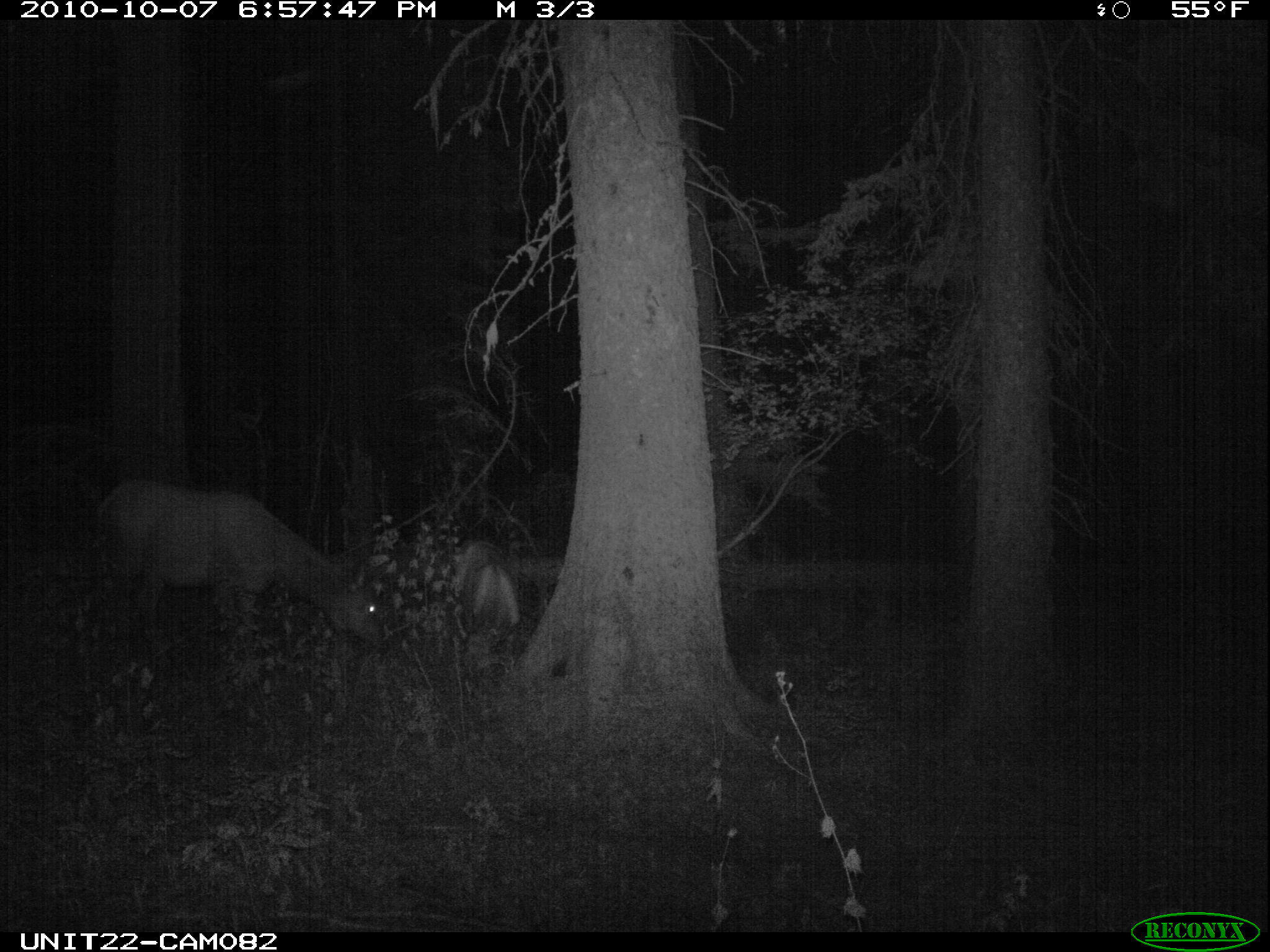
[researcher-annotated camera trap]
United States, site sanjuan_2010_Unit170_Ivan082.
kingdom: Animalia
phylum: Chordata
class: Mammalia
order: Artiodactyla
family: Cervidae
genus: Cervus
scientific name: Cervus elaphus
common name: red deer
Cervus elaphus (red deer).